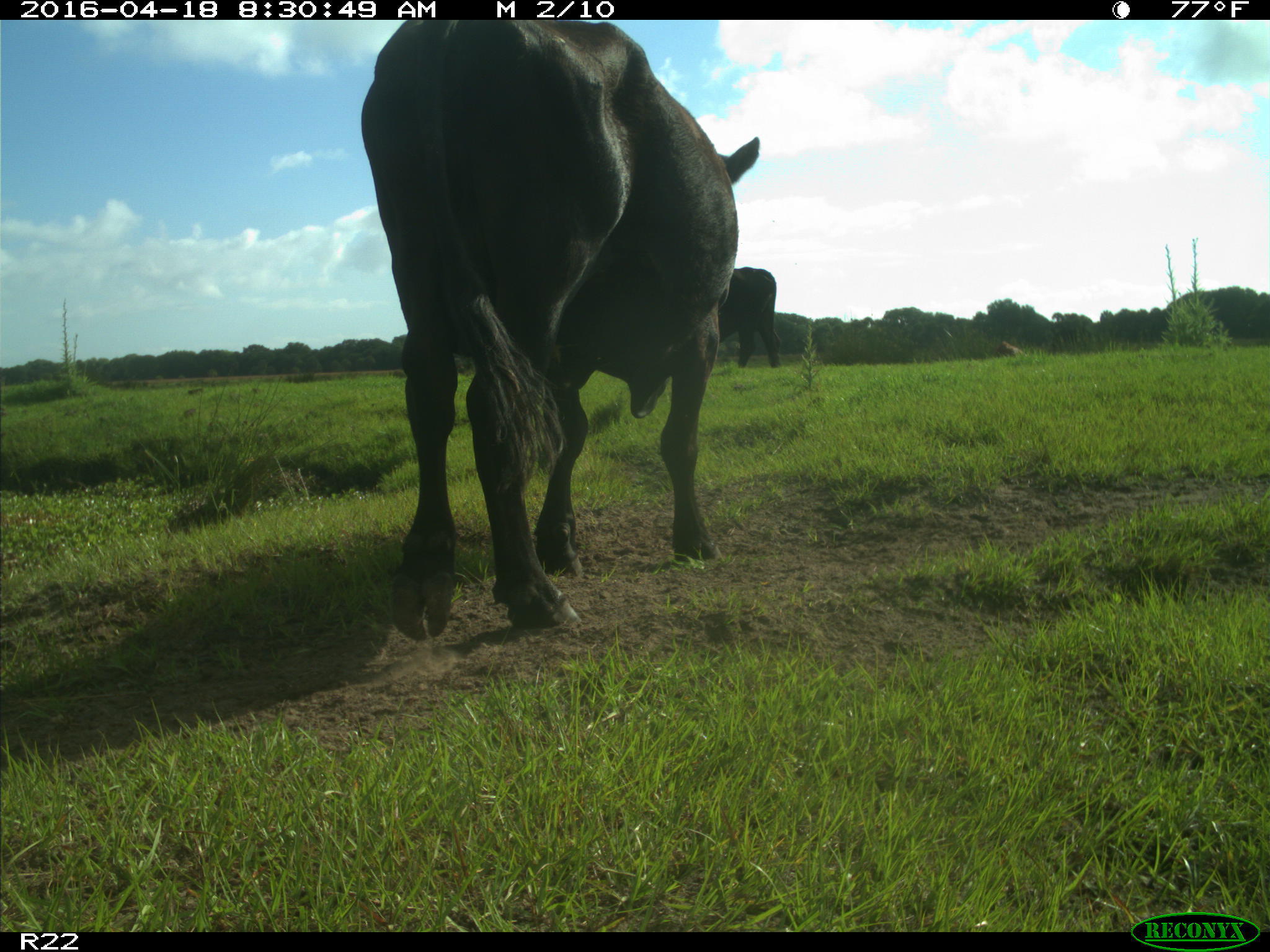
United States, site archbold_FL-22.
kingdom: Animalia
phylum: Chordata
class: Mammalia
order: Artiodactyla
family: Bovidae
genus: Bos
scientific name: Bos taurus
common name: domestic cow